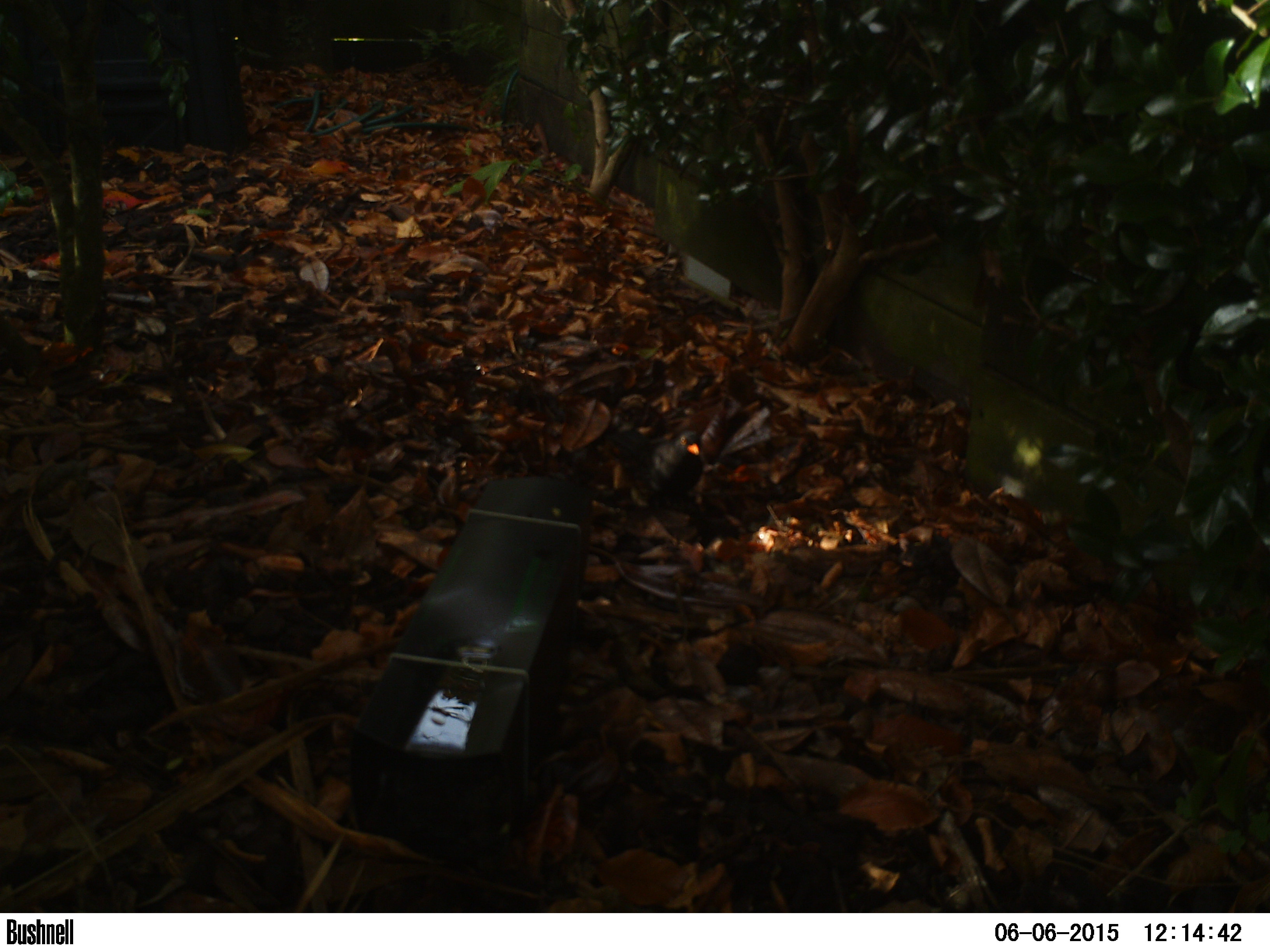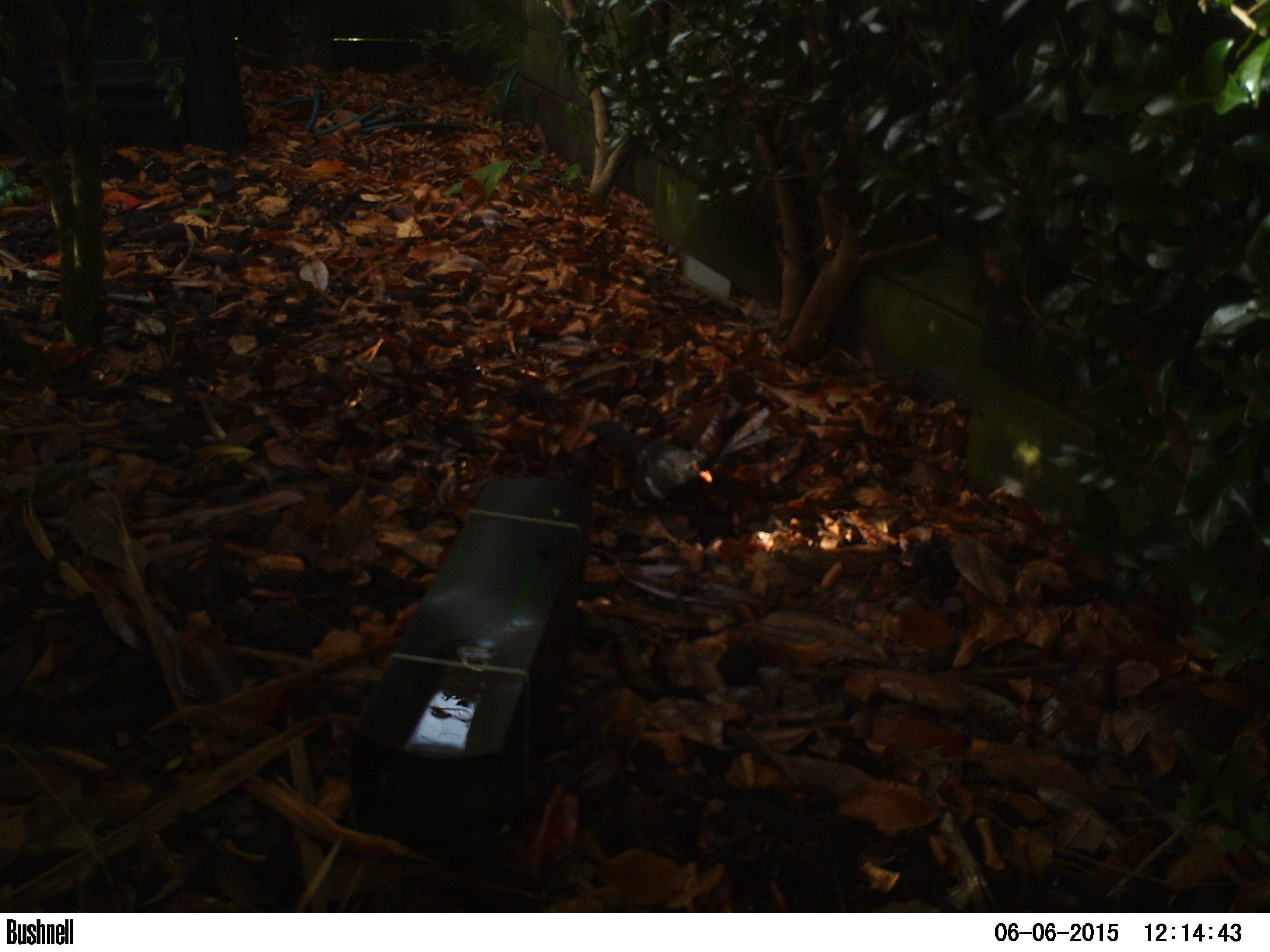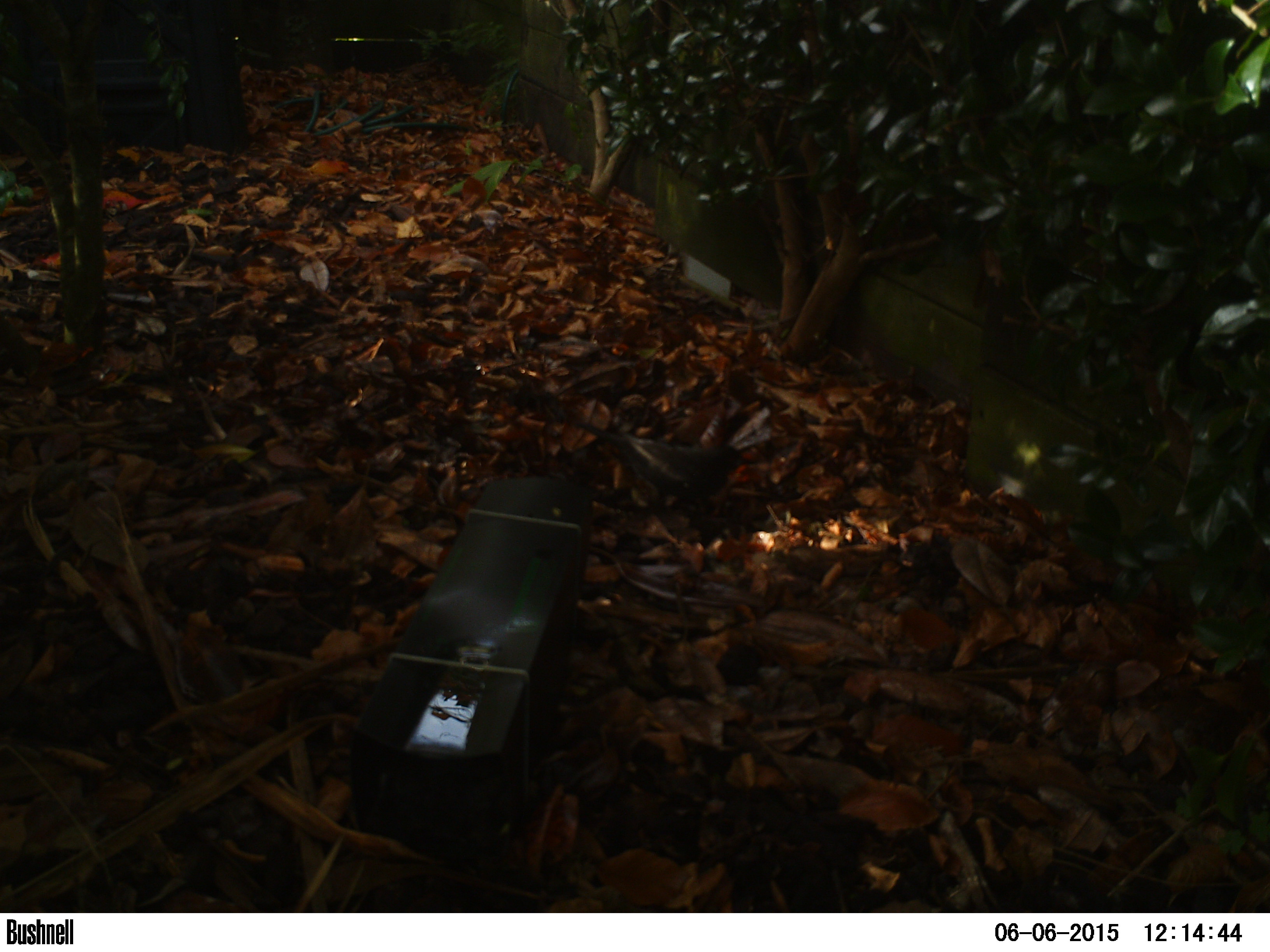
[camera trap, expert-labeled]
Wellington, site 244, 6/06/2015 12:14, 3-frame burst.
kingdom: Animalia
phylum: Chordata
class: Aves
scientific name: Aves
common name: bird